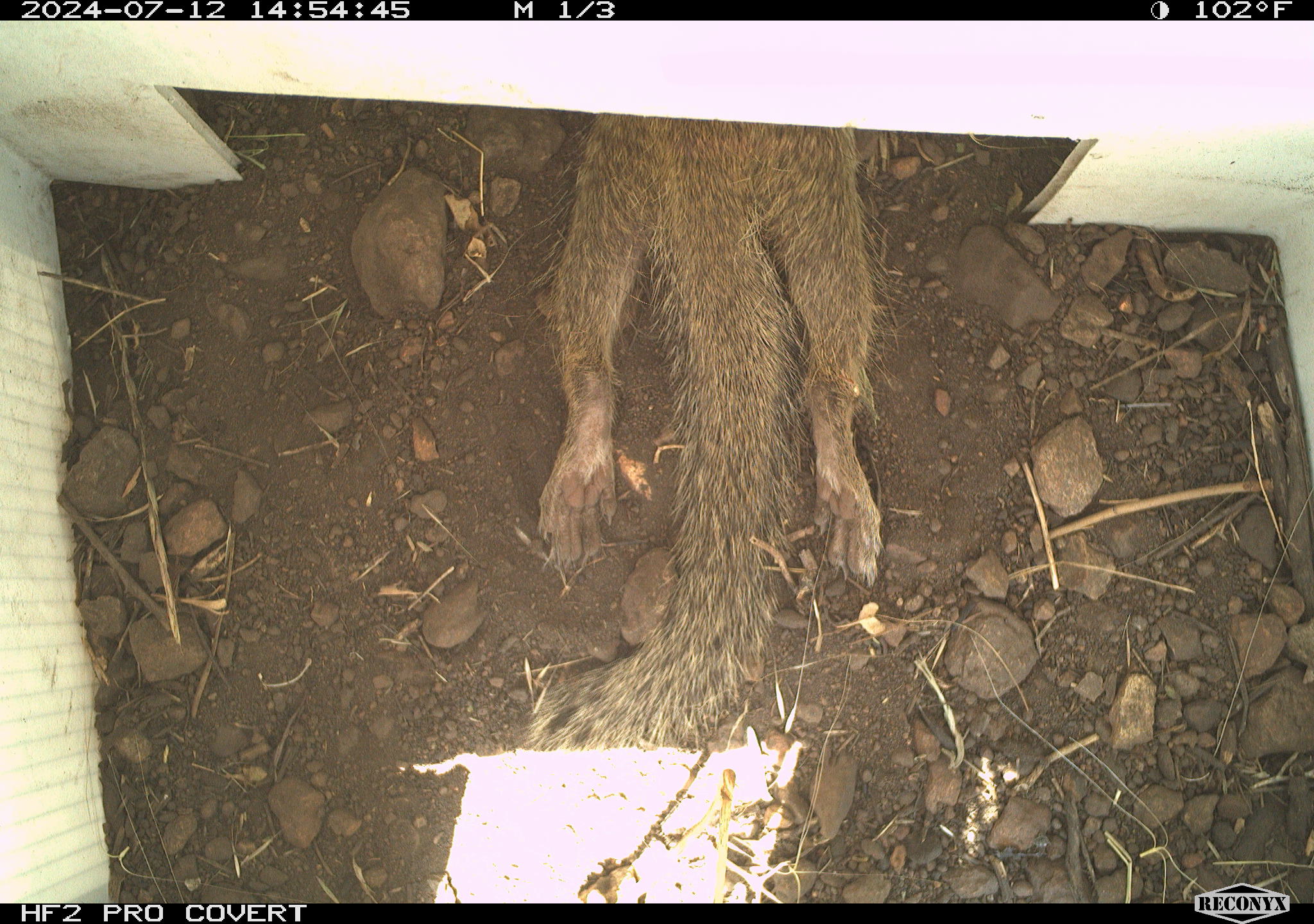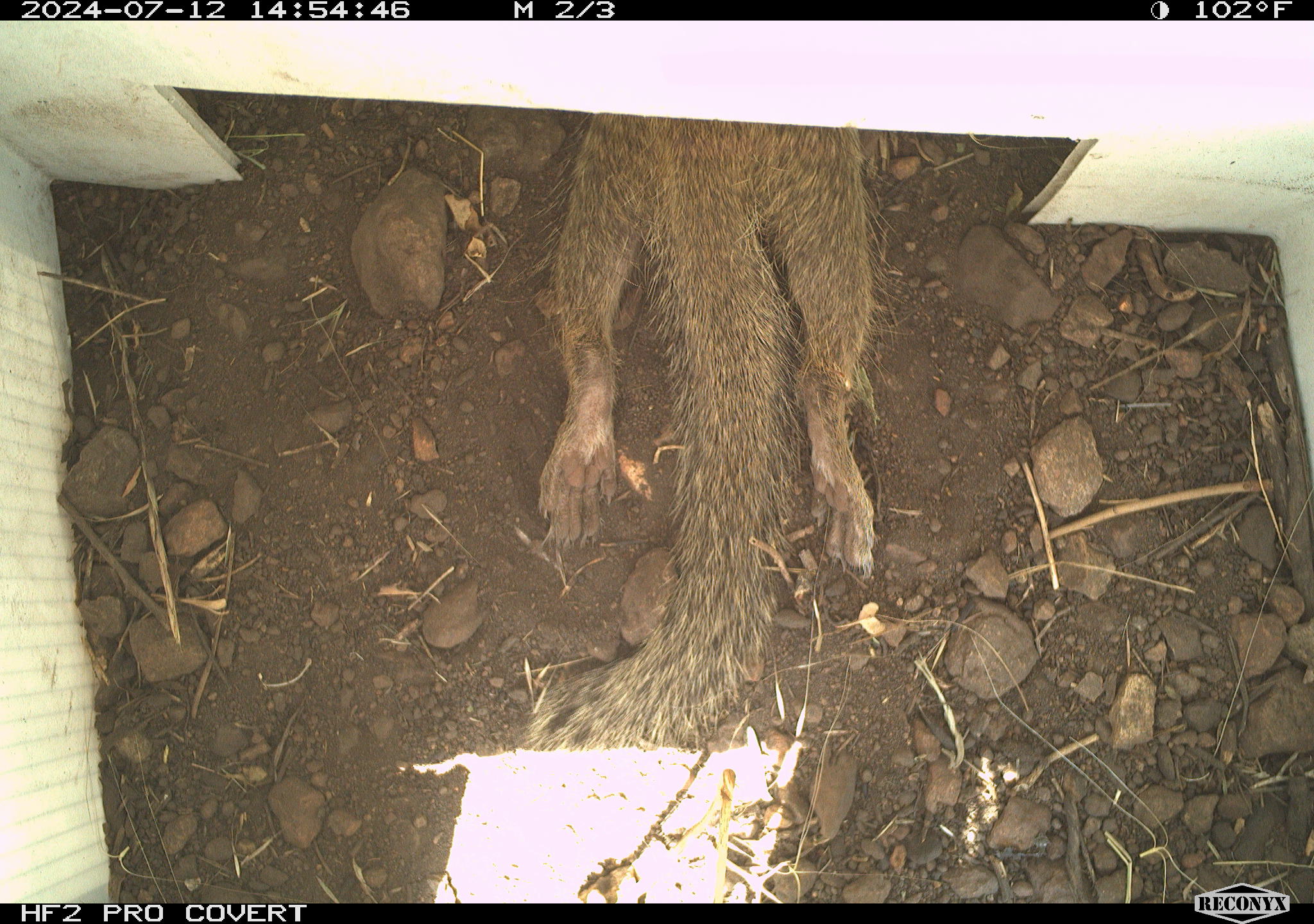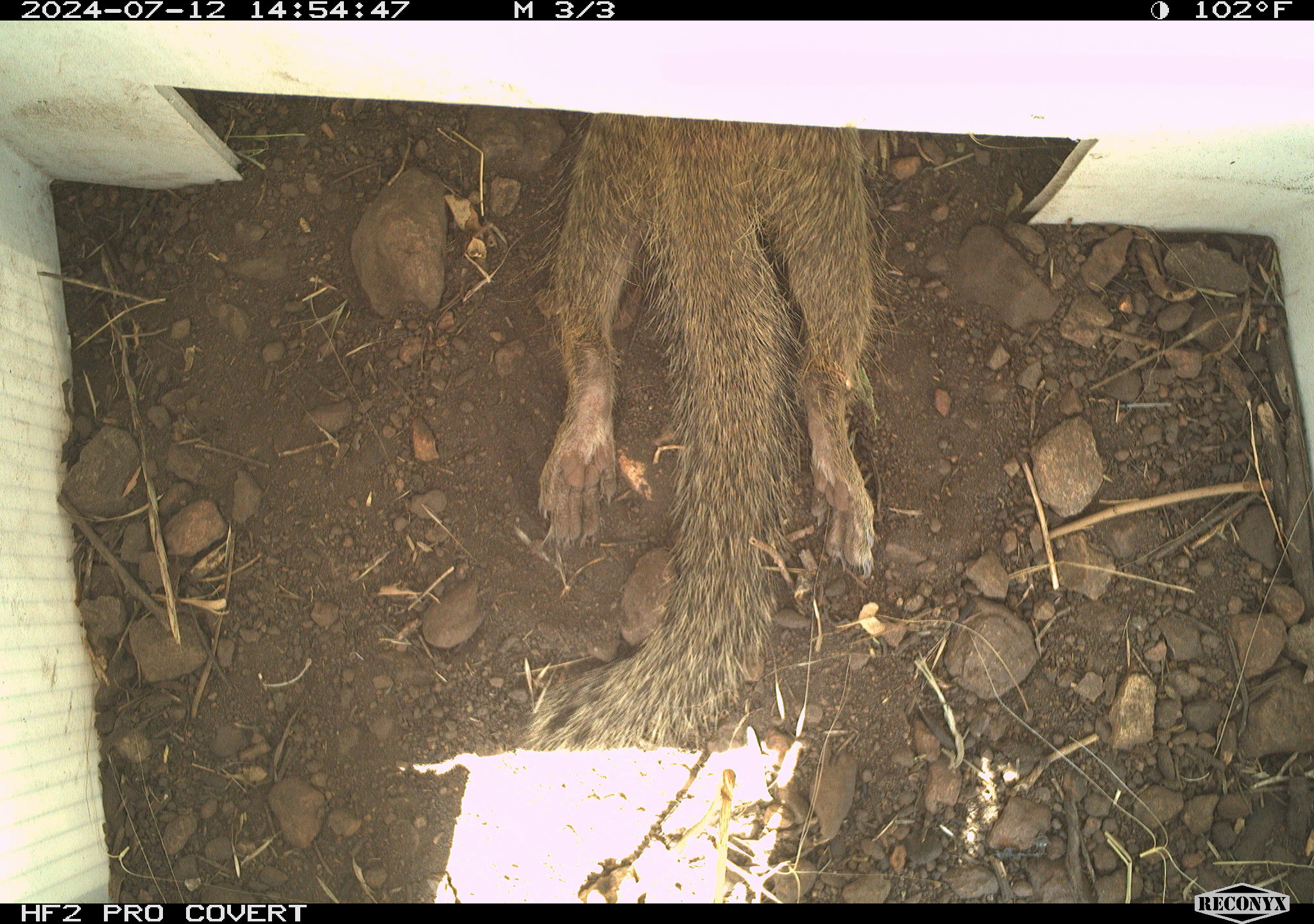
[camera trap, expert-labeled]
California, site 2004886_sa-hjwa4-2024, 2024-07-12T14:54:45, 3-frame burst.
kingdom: Animalia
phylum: Chordata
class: Mammalia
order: Rodentia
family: Sciuridae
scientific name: Sciuridae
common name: squirrels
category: sciuridae family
Sciuridae family (squirrels) (Sciuridae).